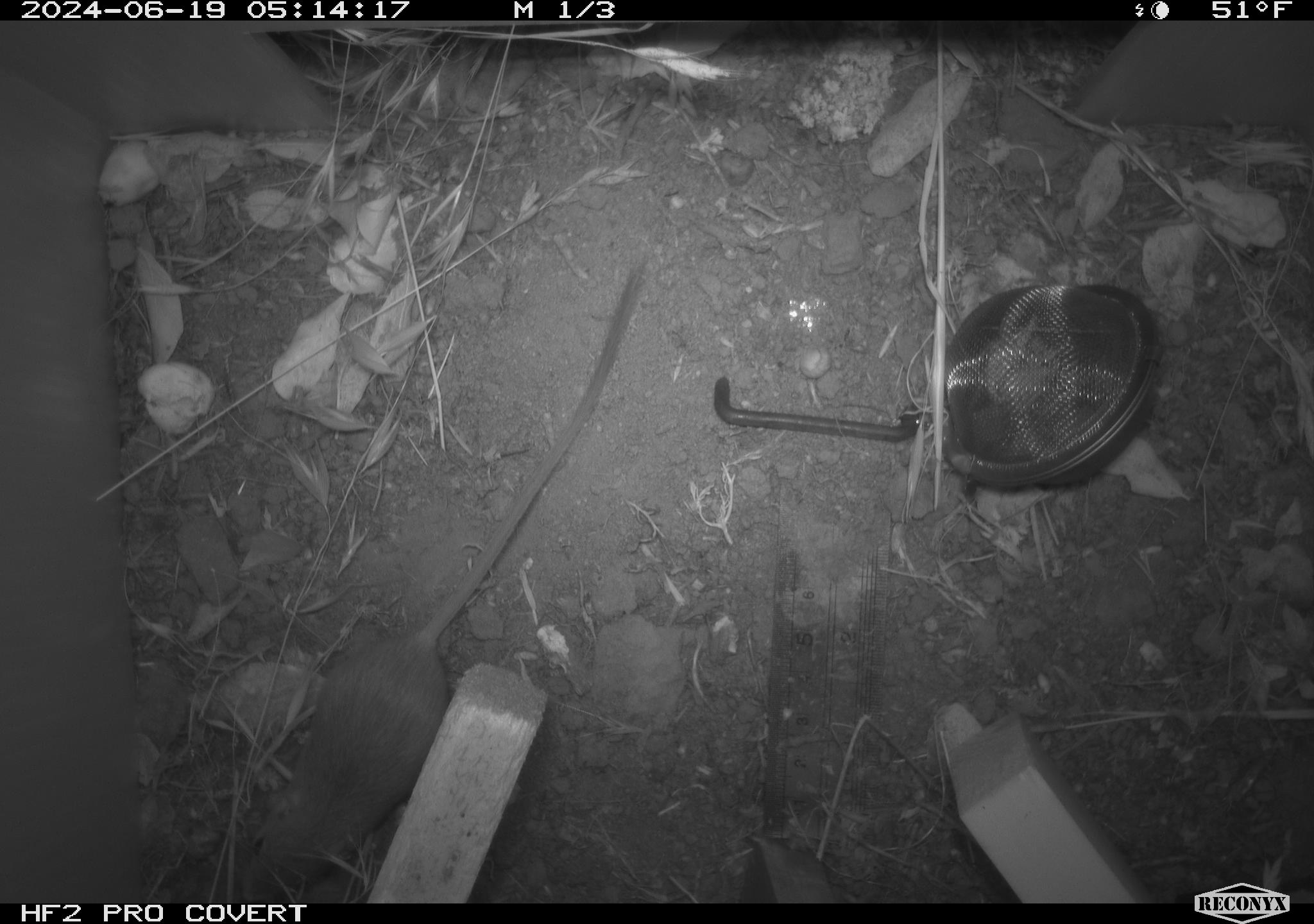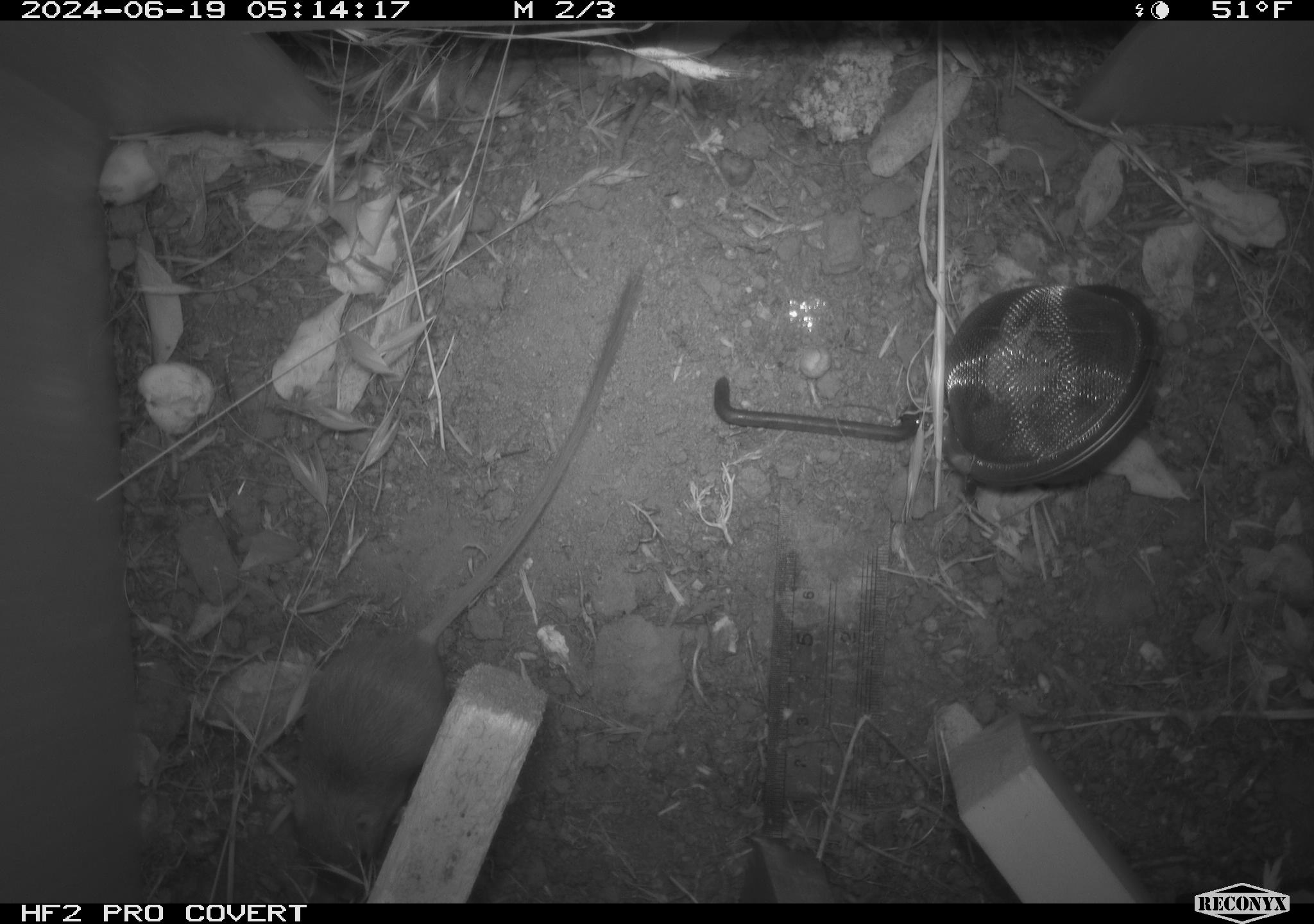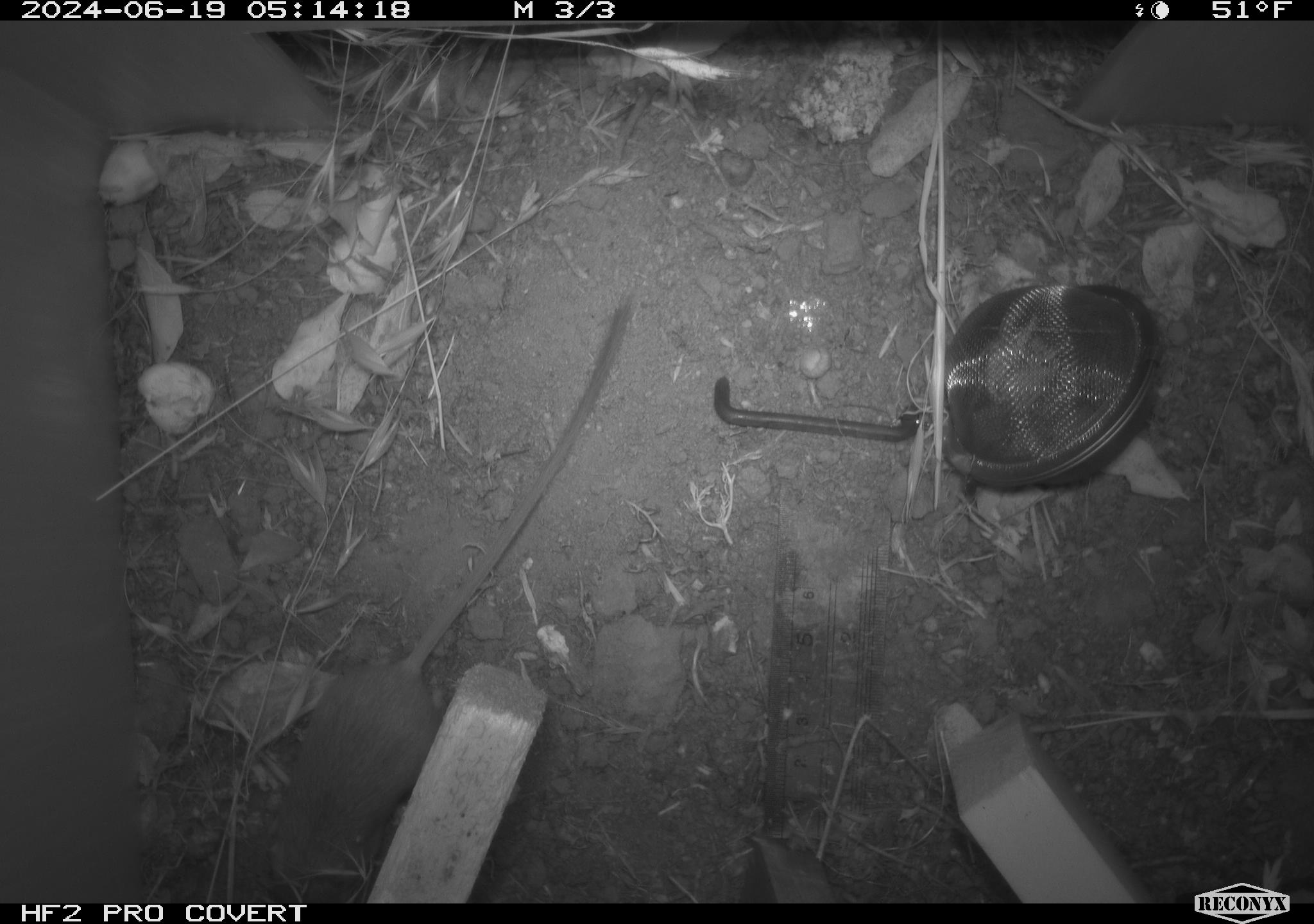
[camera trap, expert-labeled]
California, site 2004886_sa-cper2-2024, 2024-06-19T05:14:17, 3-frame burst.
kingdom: Animalia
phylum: Chordata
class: Mammalia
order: Rodentia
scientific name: Rodentia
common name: rodent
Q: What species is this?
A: Rodent (Rodentia).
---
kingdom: Animalia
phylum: Chordata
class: Mammalia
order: Rodentia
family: Heteromyidae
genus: Dipodomys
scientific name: Dipodomys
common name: kangaroo rats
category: dipodomys species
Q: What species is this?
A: Dipodomys species (kangaroo rats) (Dipodomys).